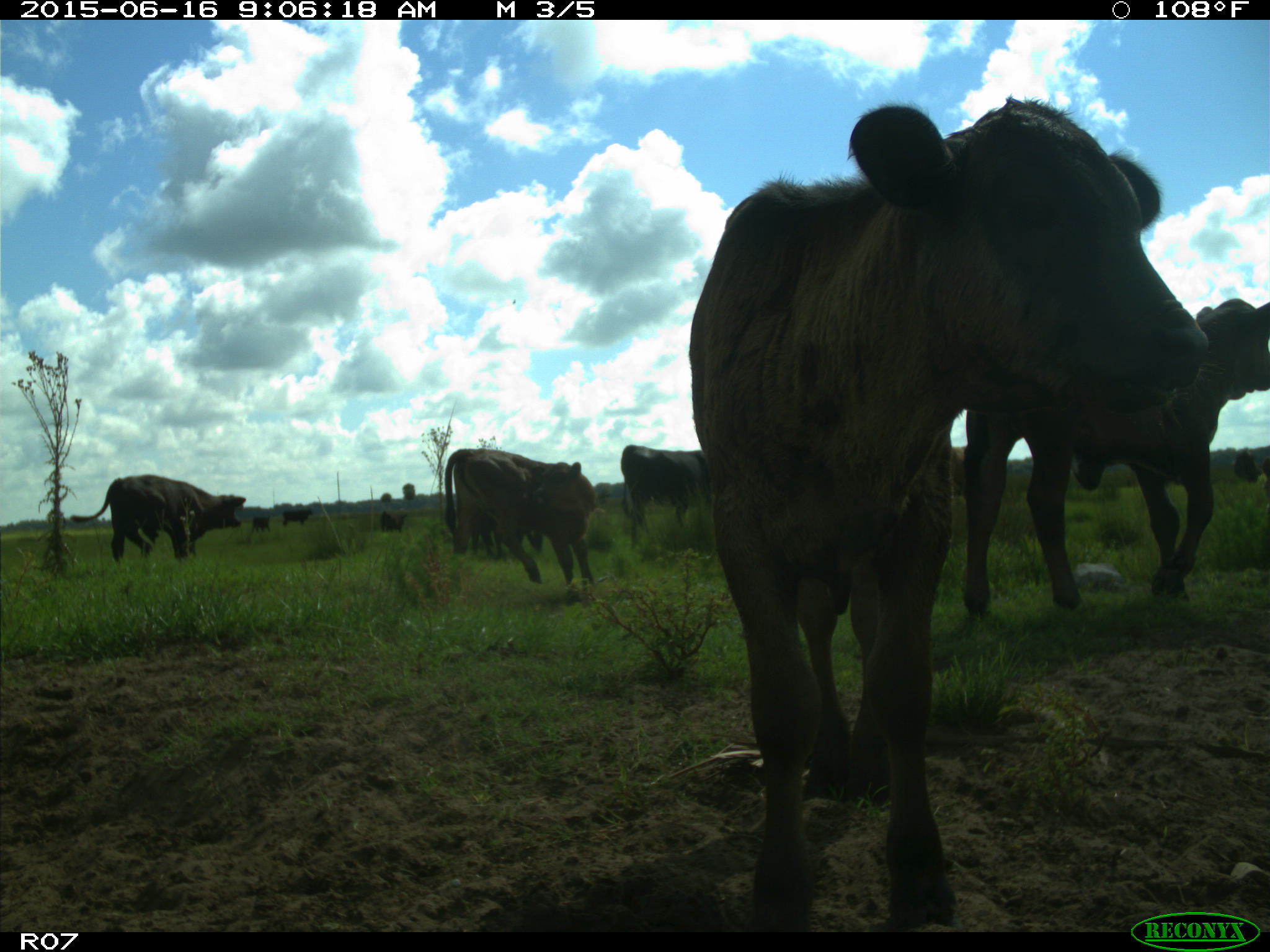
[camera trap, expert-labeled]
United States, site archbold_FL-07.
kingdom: Animalia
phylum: Chordata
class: Mammalia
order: Artiodactyla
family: Bovidae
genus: Bos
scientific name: Bos taurus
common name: domestic cow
Bos taurus (domestic cow).